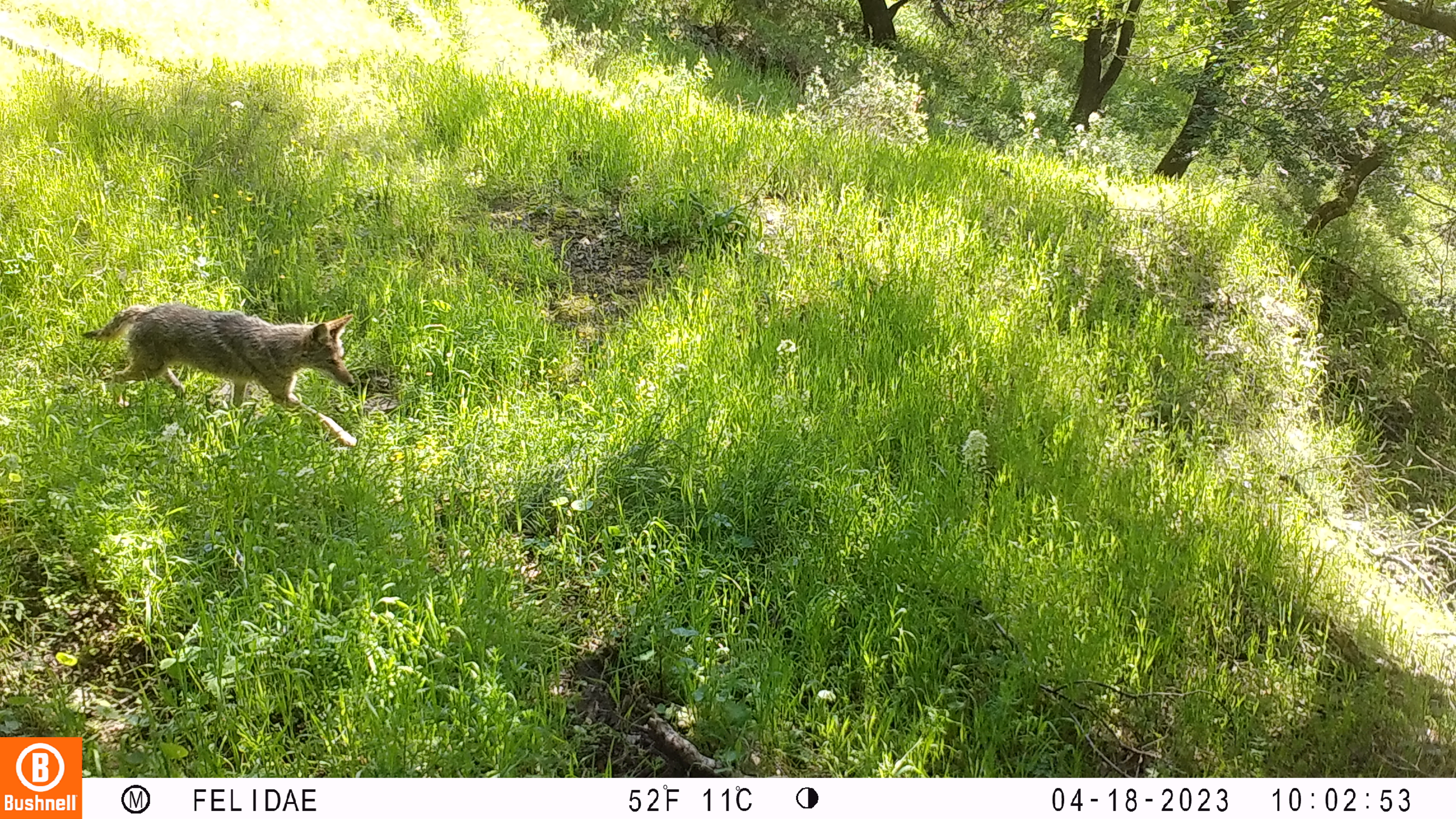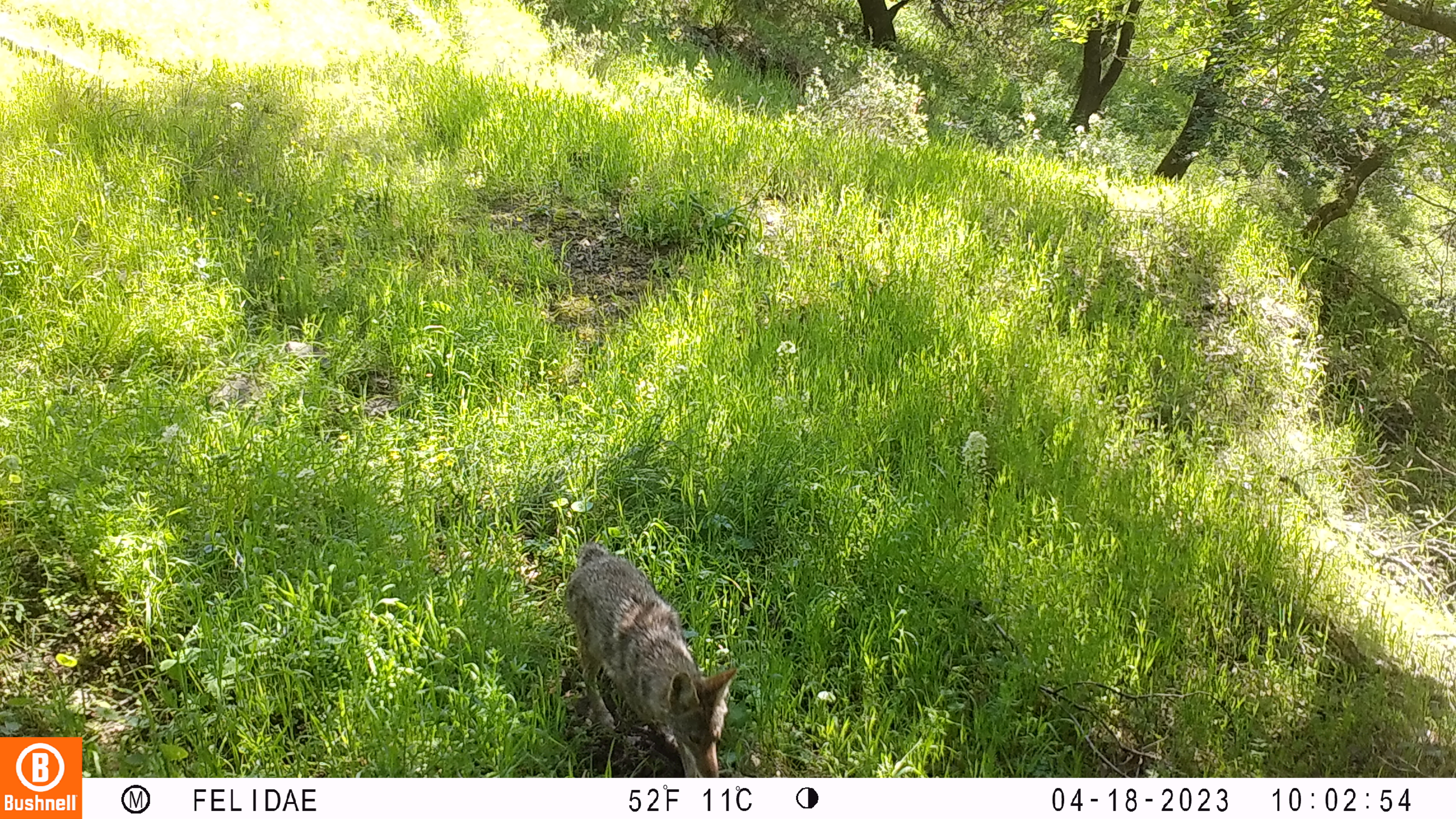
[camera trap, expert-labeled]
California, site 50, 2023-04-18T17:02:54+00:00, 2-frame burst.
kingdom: Animalia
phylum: Chordata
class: Mammalia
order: Carnivora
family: Canidae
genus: Urocyon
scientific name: Urocyon cinereoargenteus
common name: gray fox